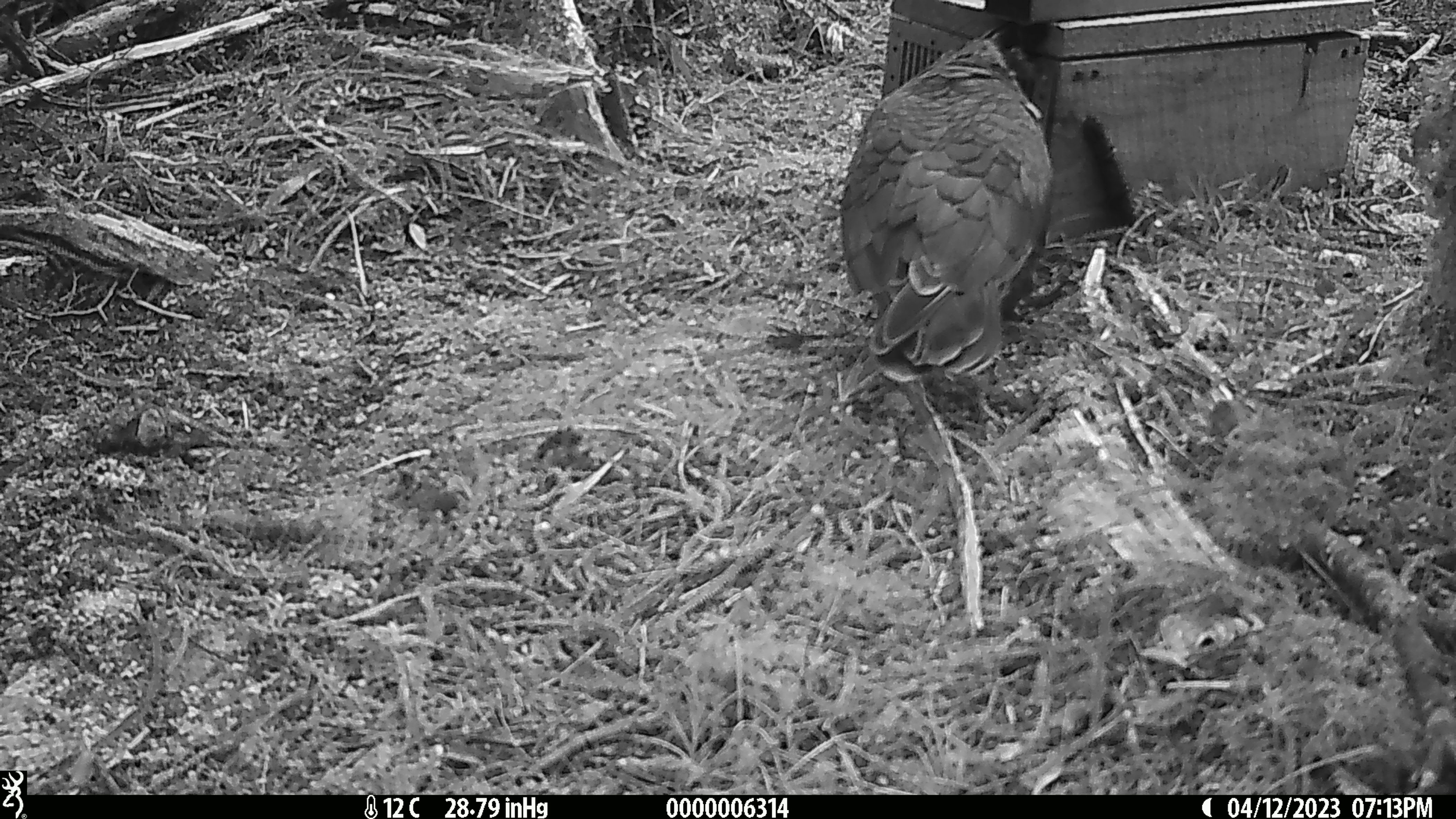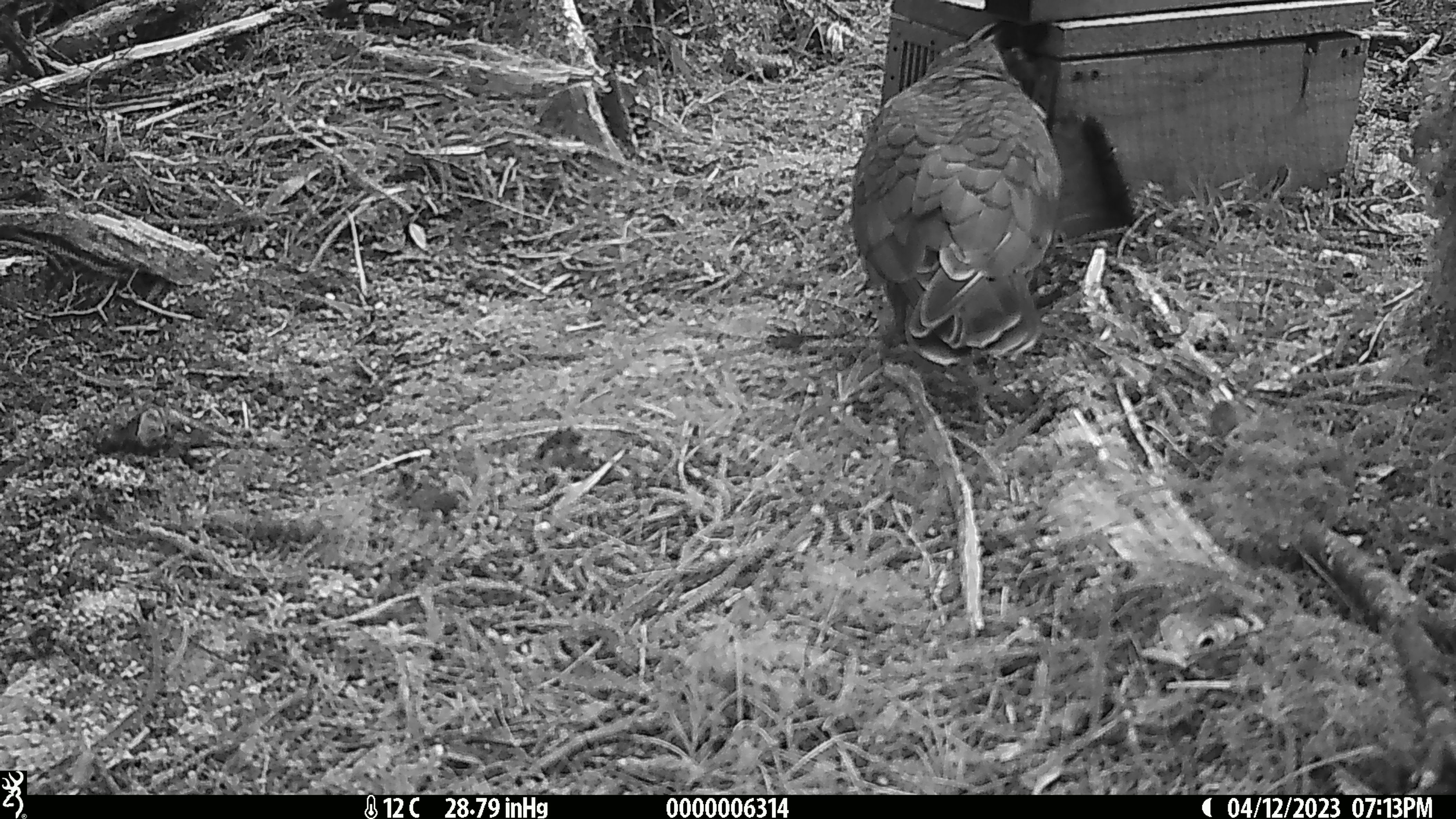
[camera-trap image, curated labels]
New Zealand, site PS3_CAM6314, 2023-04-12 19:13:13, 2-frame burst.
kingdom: Animalia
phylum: Chordata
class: Aves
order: Psittaciformes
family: Strigopidae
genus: Nestor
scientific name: Nestor notabilis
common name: kea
Kea (Nestor notabilis).